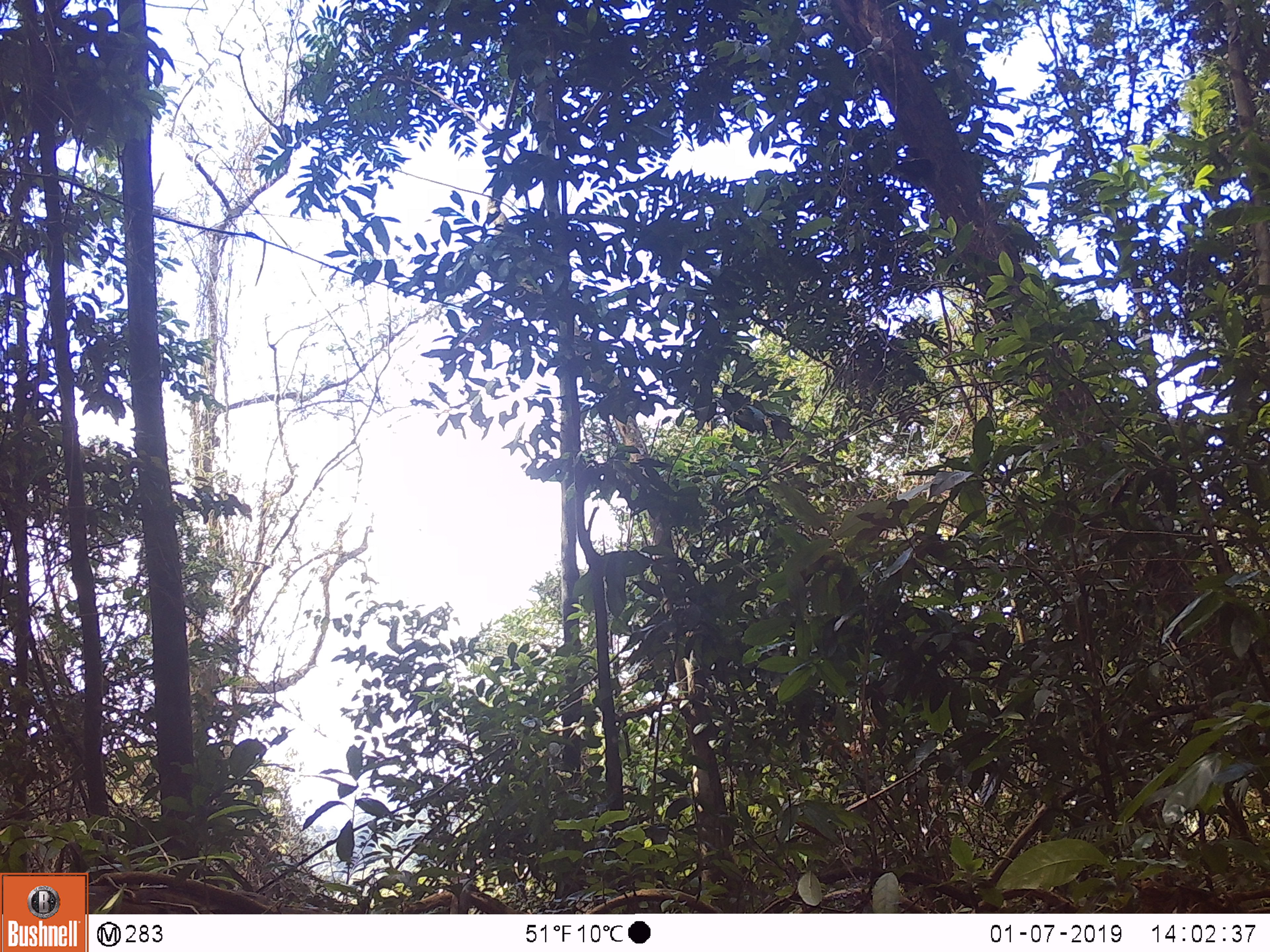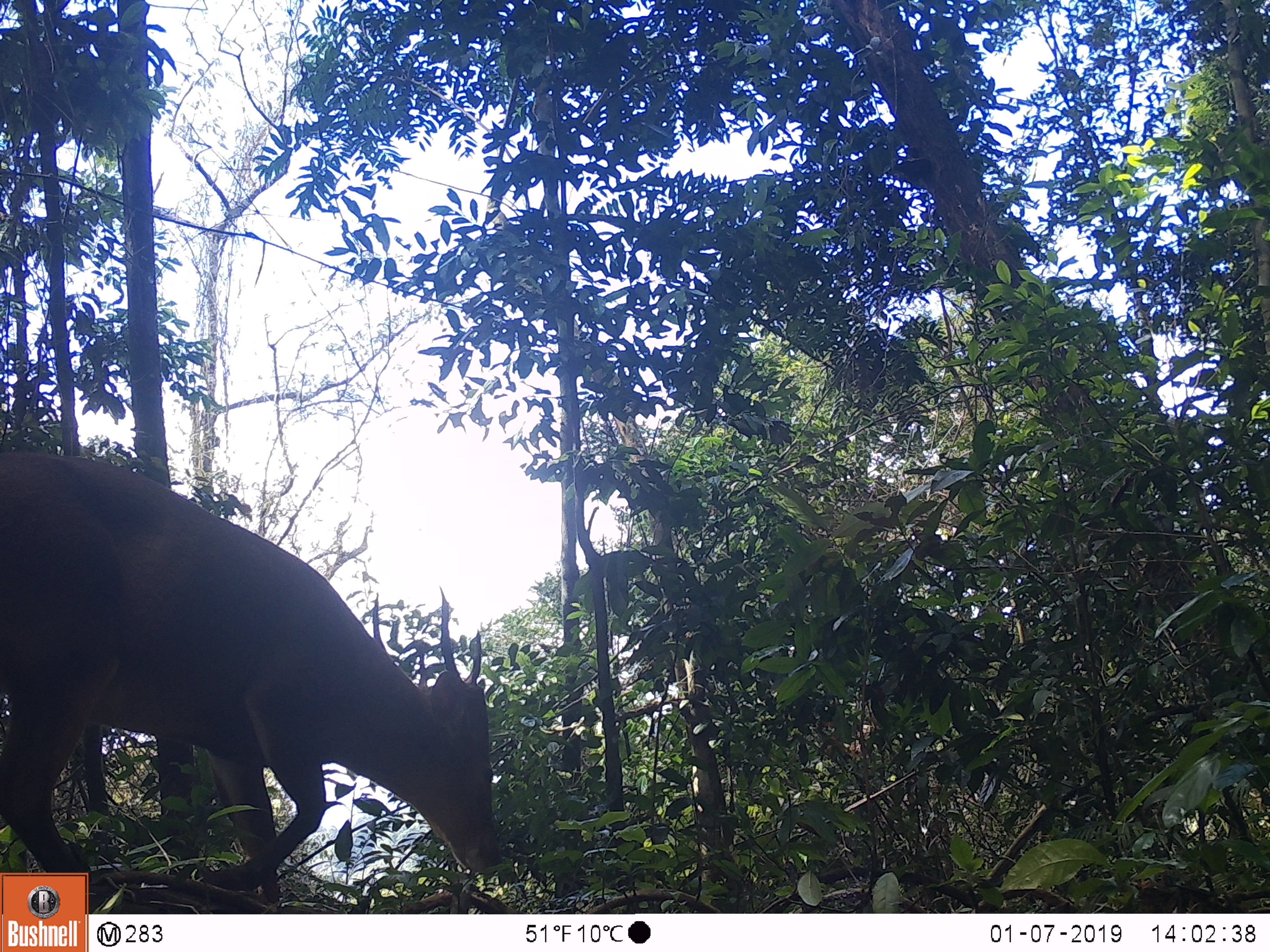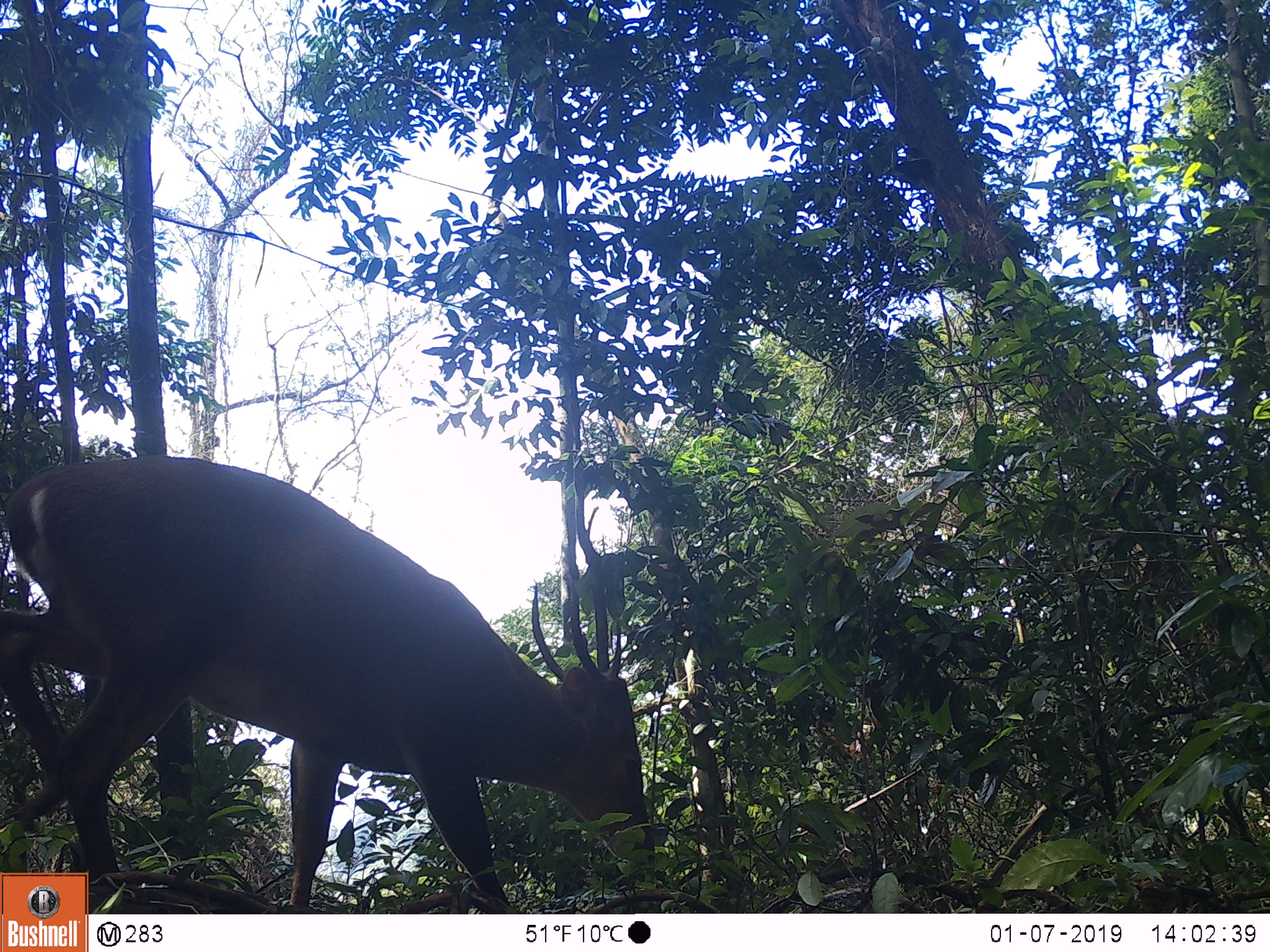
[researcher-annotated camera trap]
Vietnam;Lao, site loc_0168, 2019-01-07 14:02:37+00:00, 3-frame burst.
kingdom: Animalia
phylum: Chordata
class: Mammalia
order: Artiodactyla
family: Cervidae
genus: Muntiacus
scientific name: Muntiacus vuquangensis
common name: large-antlered muntjac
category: large antlered muntjac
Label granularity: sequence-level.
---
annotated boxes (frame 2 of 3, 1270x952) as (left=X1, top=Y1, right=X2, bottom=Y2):
large antlered muntjac: (left=0, top=450, right=502, bottom=900)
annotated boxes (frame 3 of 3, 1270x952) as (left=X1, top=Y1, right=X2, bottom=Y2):
large antlered muntjac: (left=1, top=454, right=655, bottom=913)